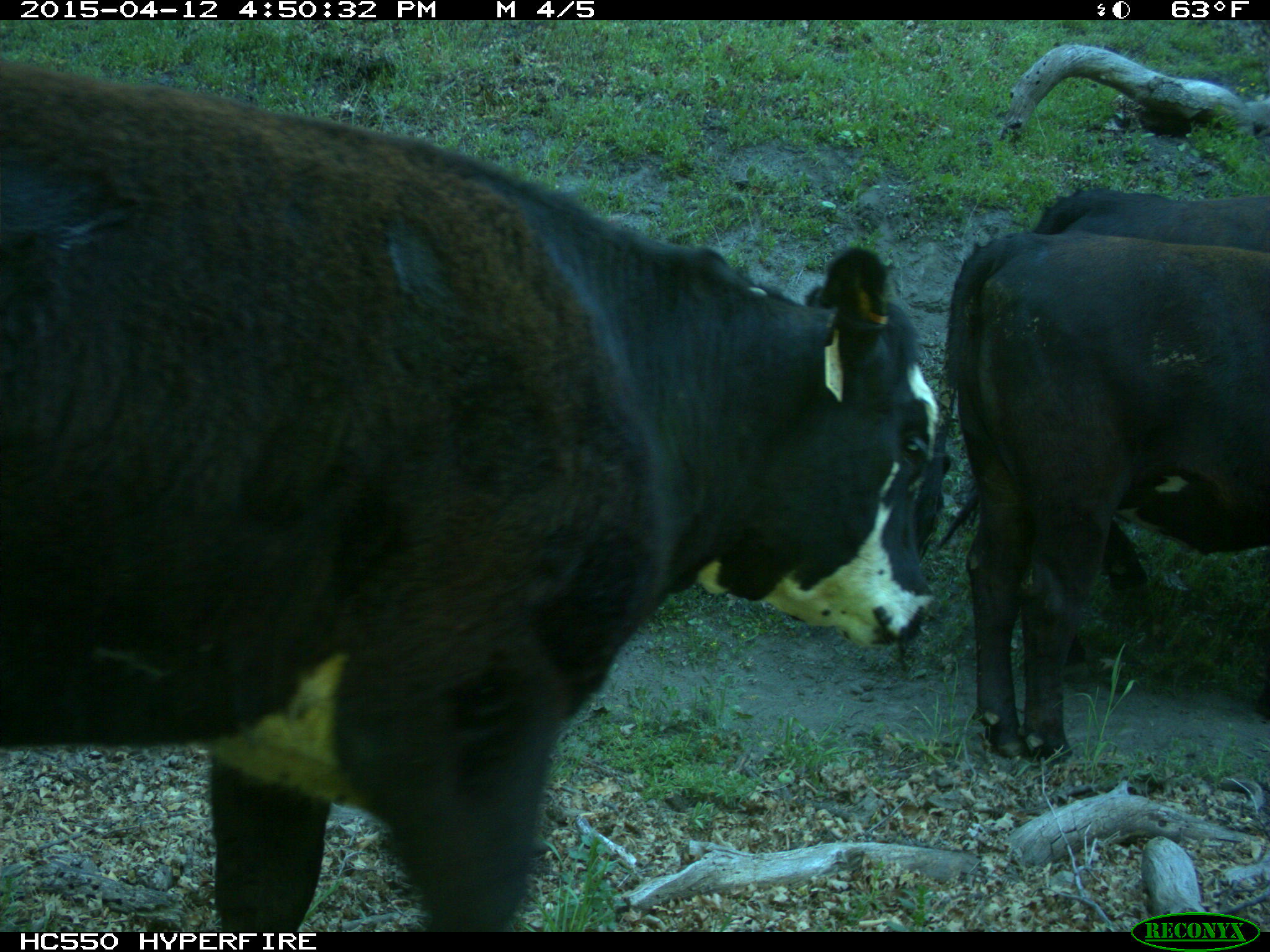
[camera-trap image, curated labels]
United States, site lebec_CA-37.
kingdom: Animalia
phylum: Chordata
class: Mammalia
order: Artiodactyla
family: Bovidae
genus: Bos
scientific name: Bos taurus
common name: domestic cow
Bos taurus (domestic cow).